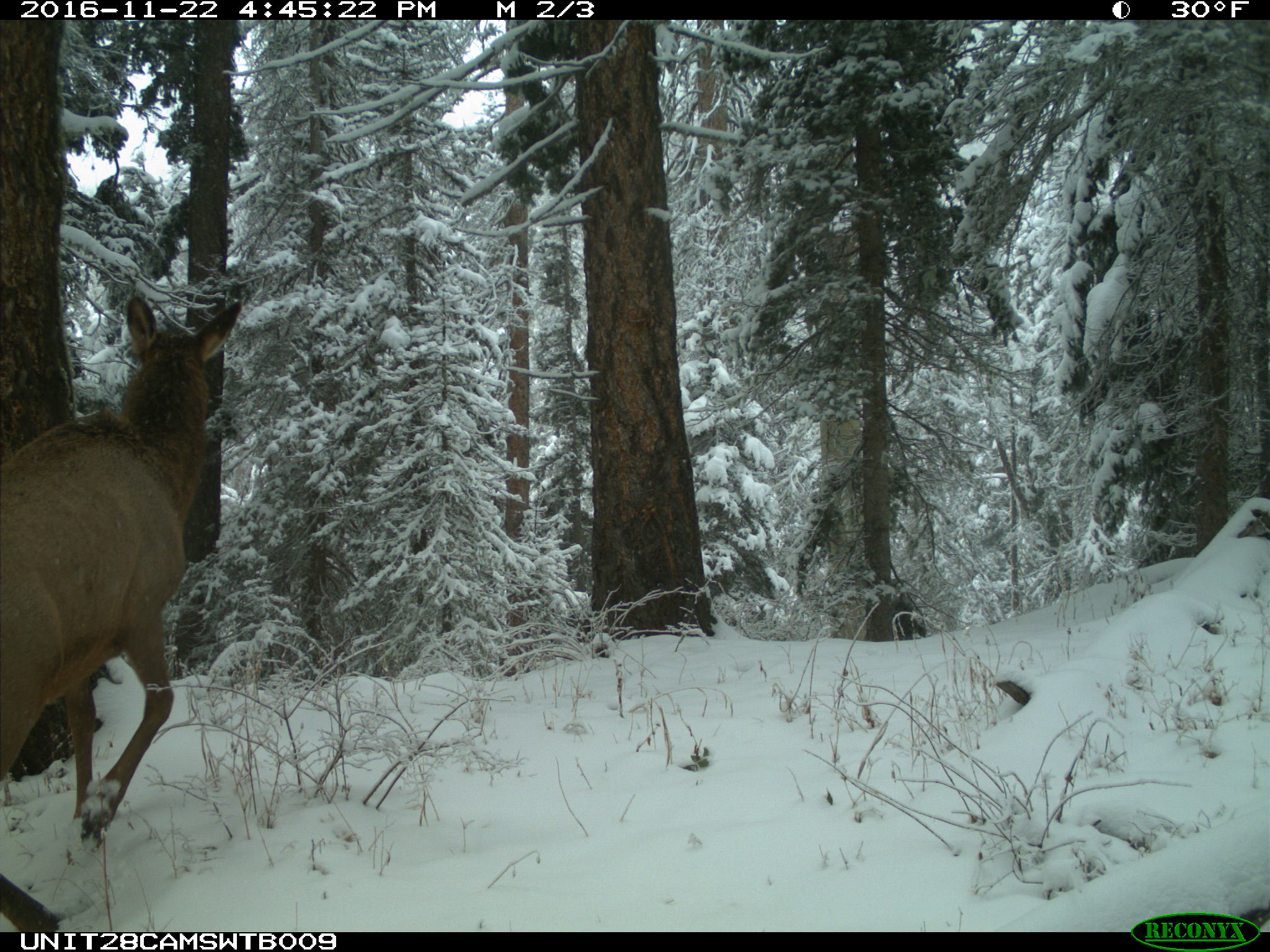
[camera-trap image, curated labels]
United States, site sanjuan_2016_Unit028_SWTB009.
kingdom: Animalia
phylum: Chordata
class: Mammalia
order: Artiodactyla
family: Cervidae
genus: Cervus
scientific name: Cervus elaphus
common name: red deer